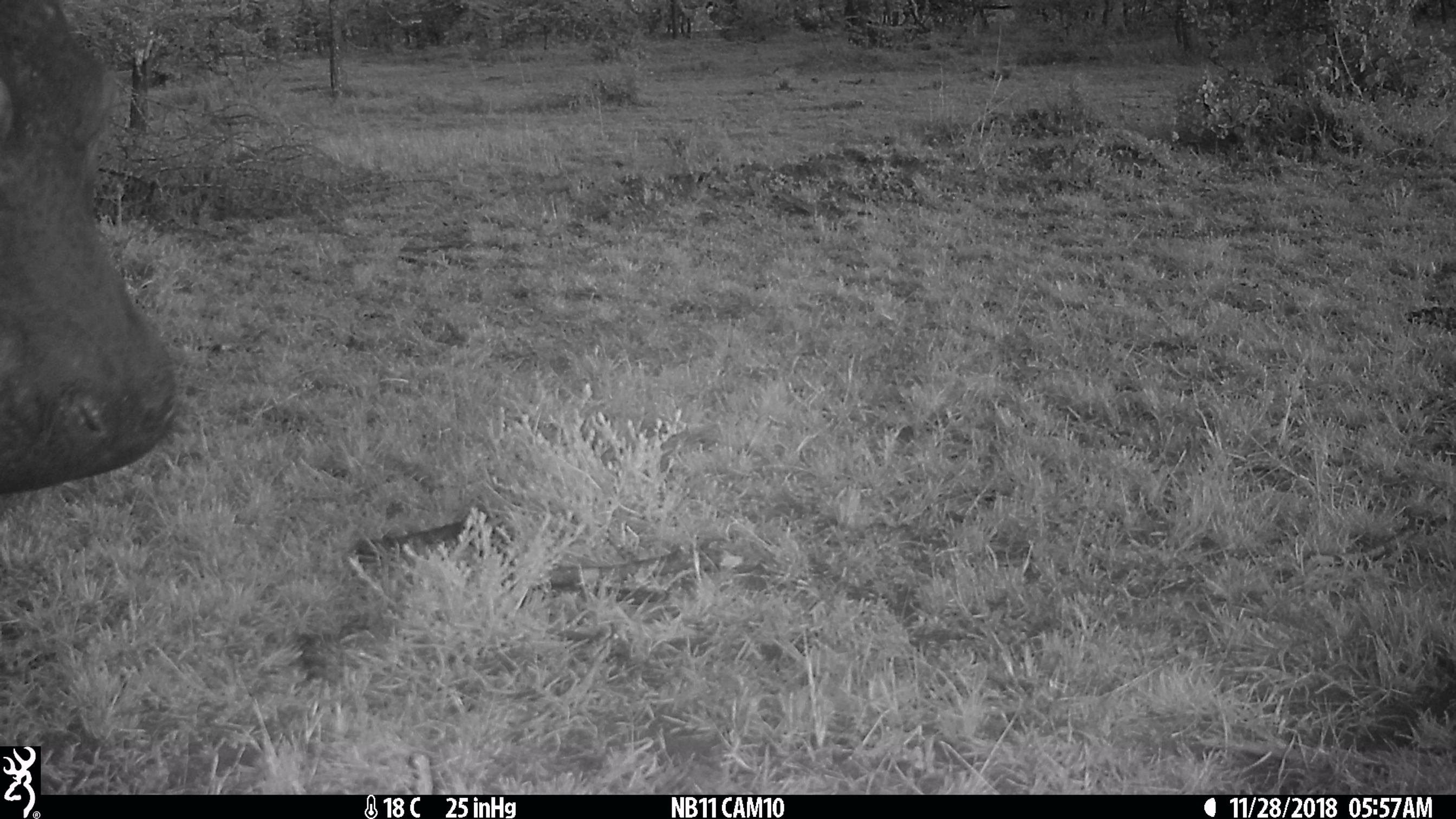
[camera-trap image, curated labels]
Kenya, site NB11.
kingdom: Animalia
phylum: Chordata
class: Mammalia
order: Artiodactyla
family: Hippopotamidae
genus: Hippopotamus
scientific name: Hippopotamus amphibius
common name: hippopotamus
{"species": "hippopotamus (Hippopotamus amphibius)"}